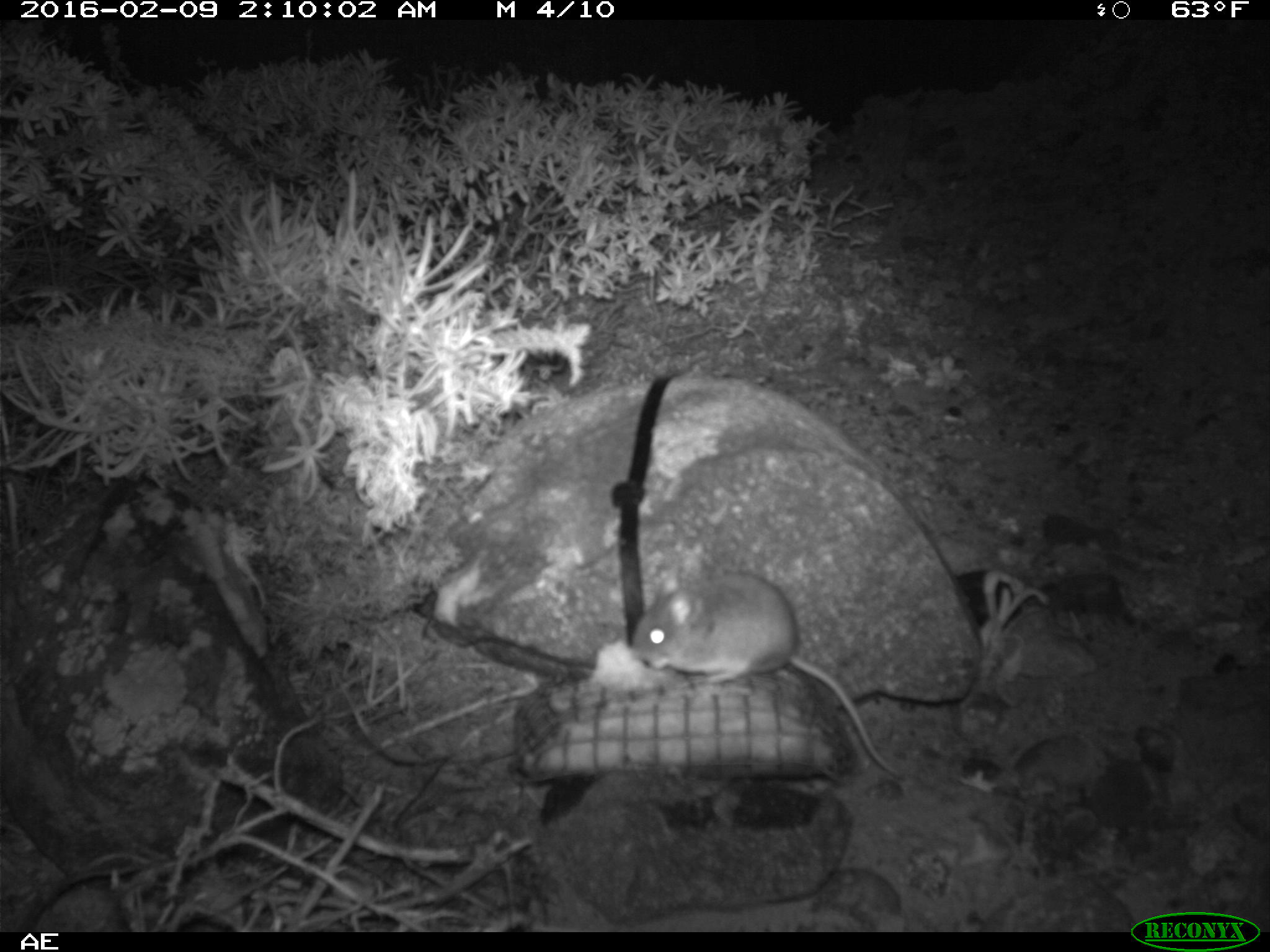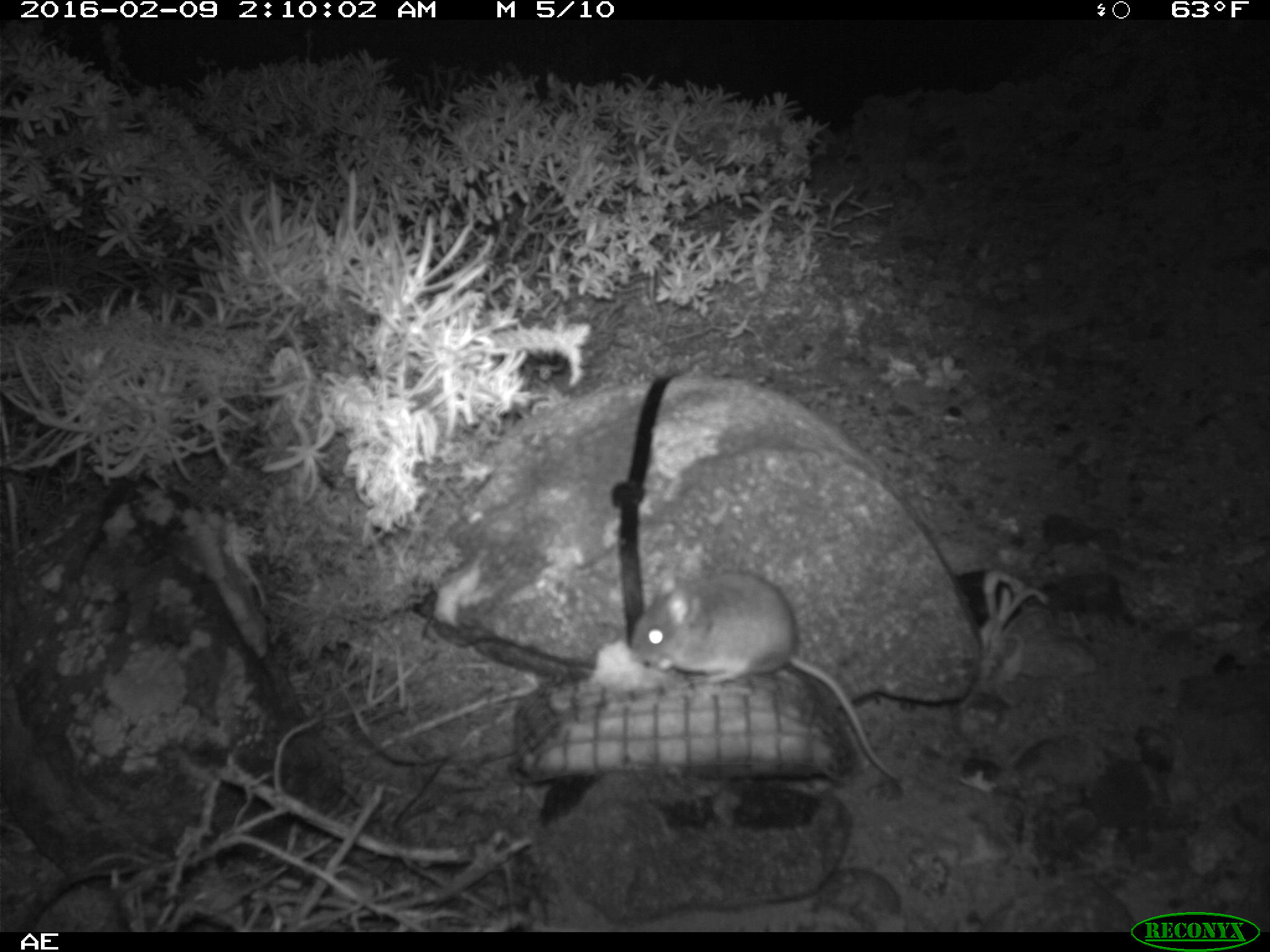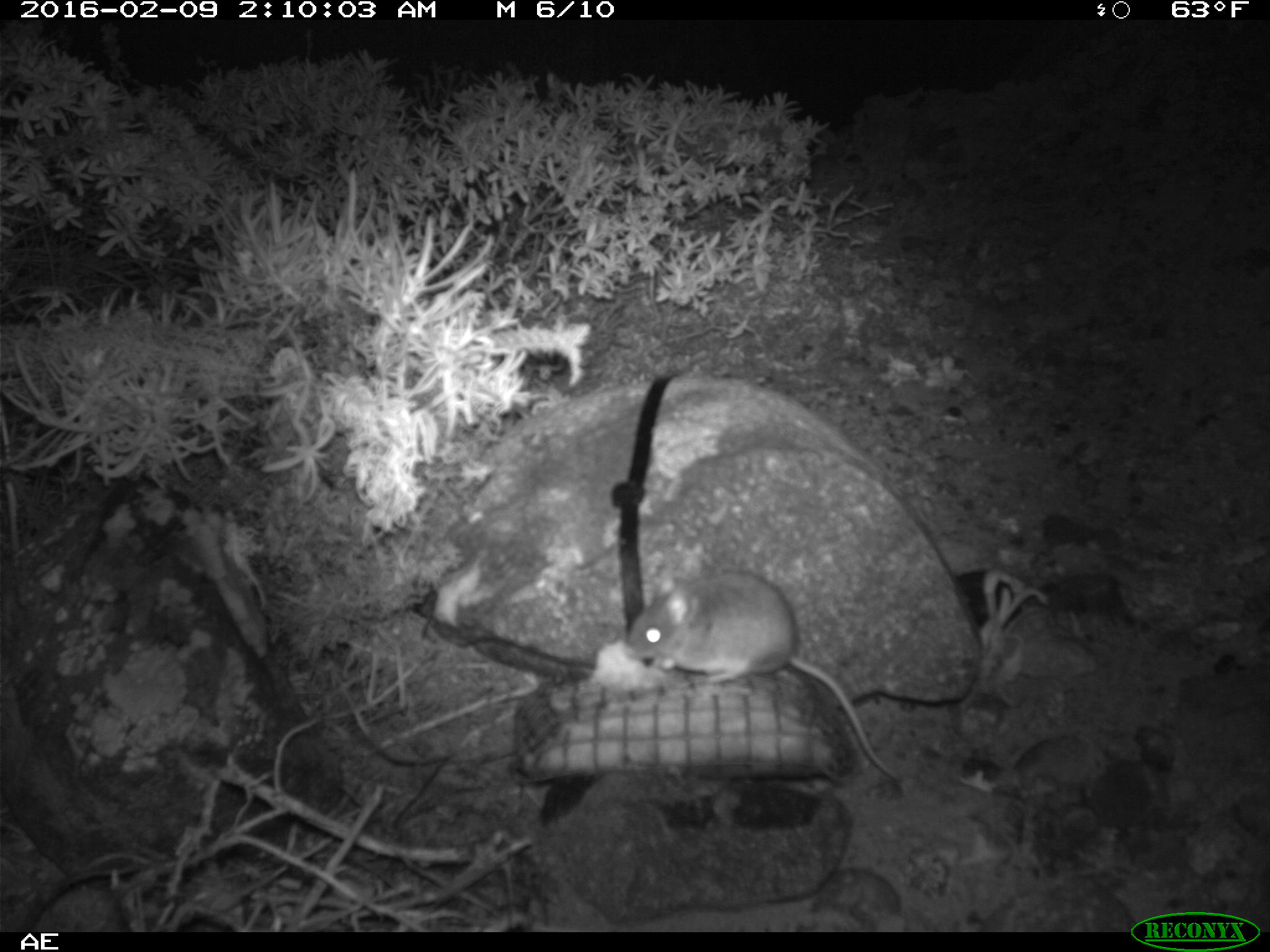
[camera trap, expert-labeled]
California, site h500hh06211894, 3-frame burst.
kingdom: Animalia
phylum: Chordata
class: Mammalia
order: Rodentia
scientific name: Rodentia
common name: rodent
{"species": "rodent (Rodentia)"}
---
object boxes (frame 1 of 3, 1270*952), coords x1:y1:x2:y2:
rodent: 633:573:907:776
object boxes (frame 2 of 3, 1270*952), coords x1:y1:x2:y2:
rodent: 630:569:901:779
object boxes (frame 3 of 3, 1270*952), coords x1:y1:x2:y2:
rodent: 628:570:900:783